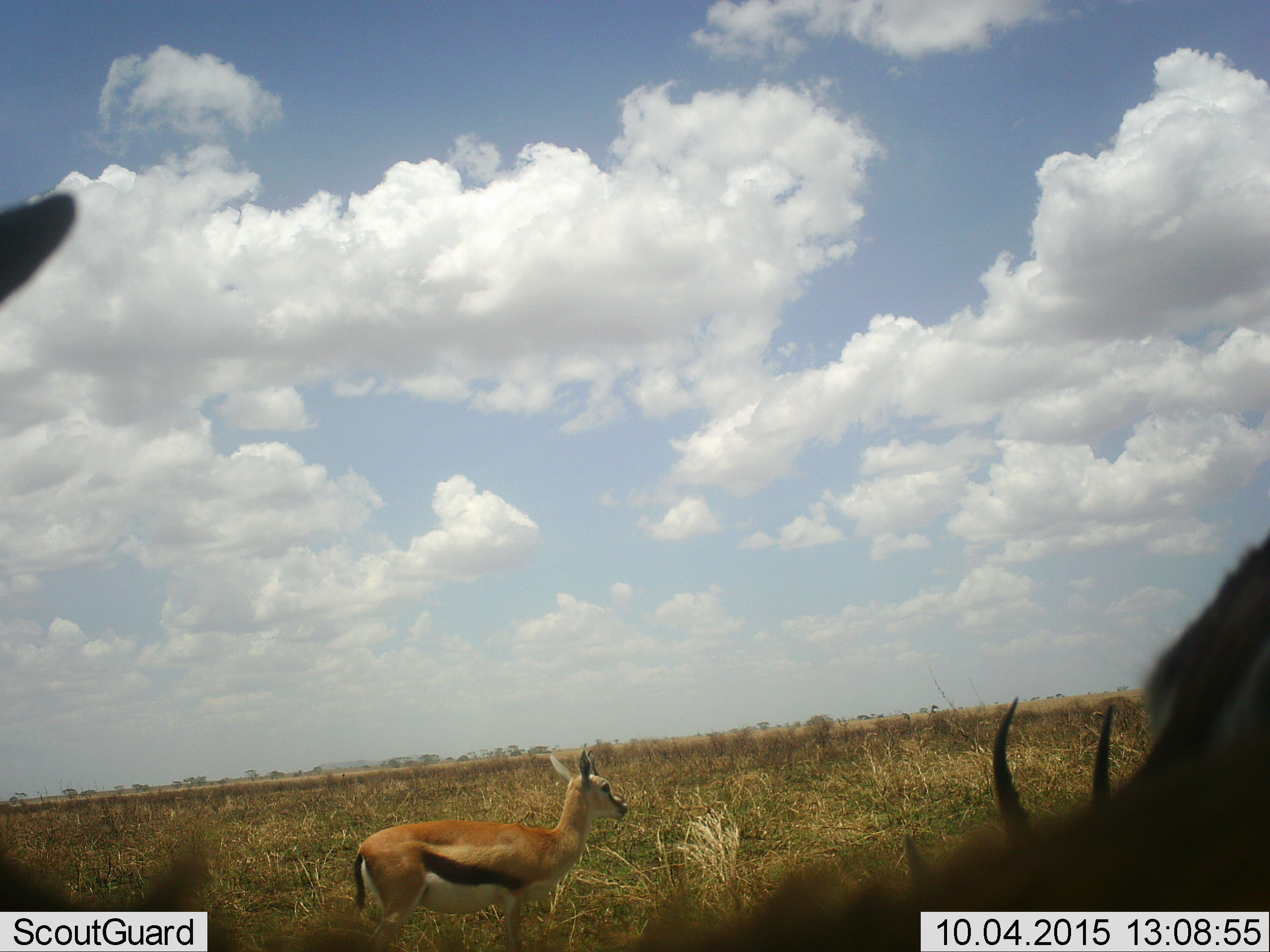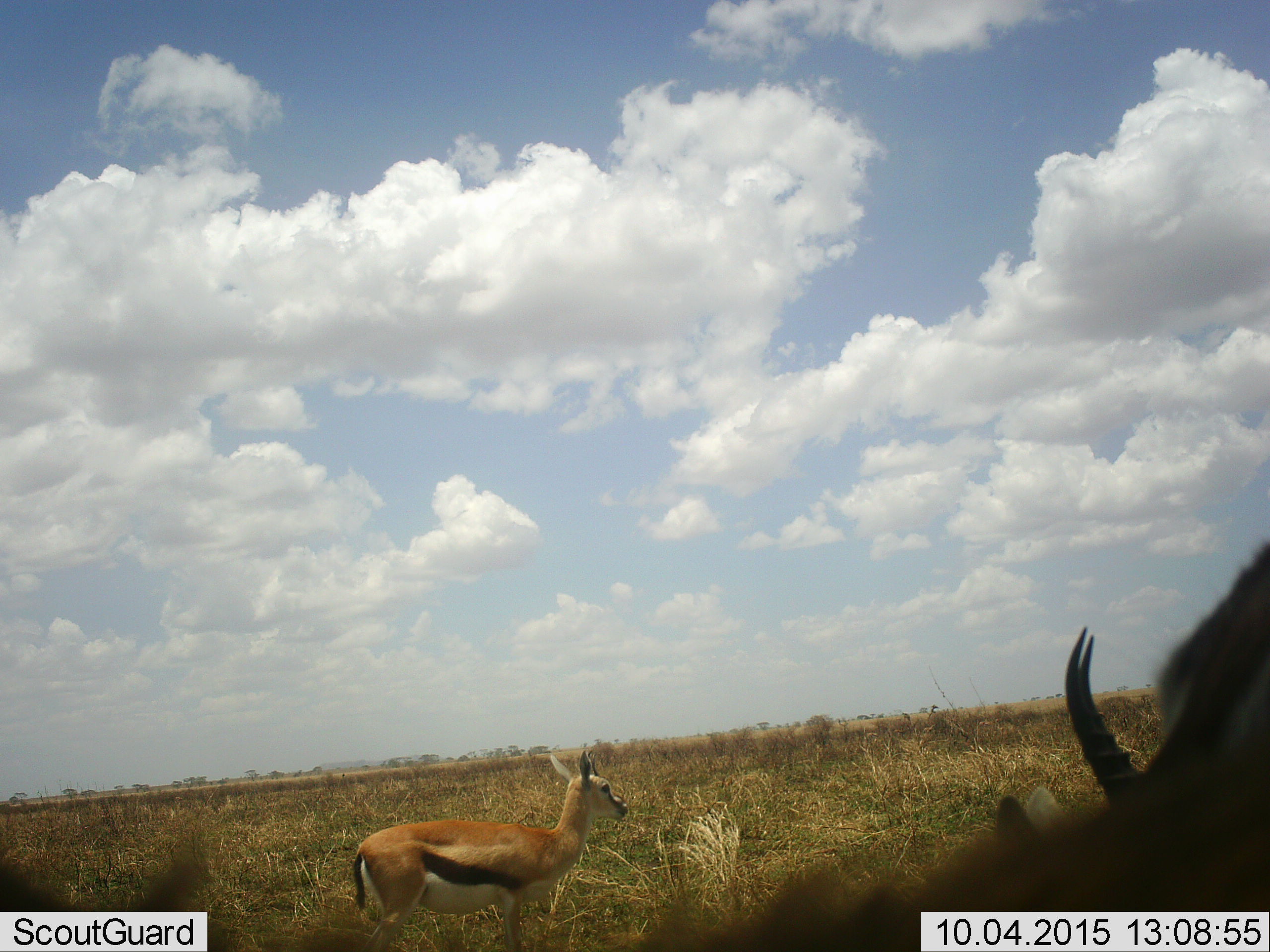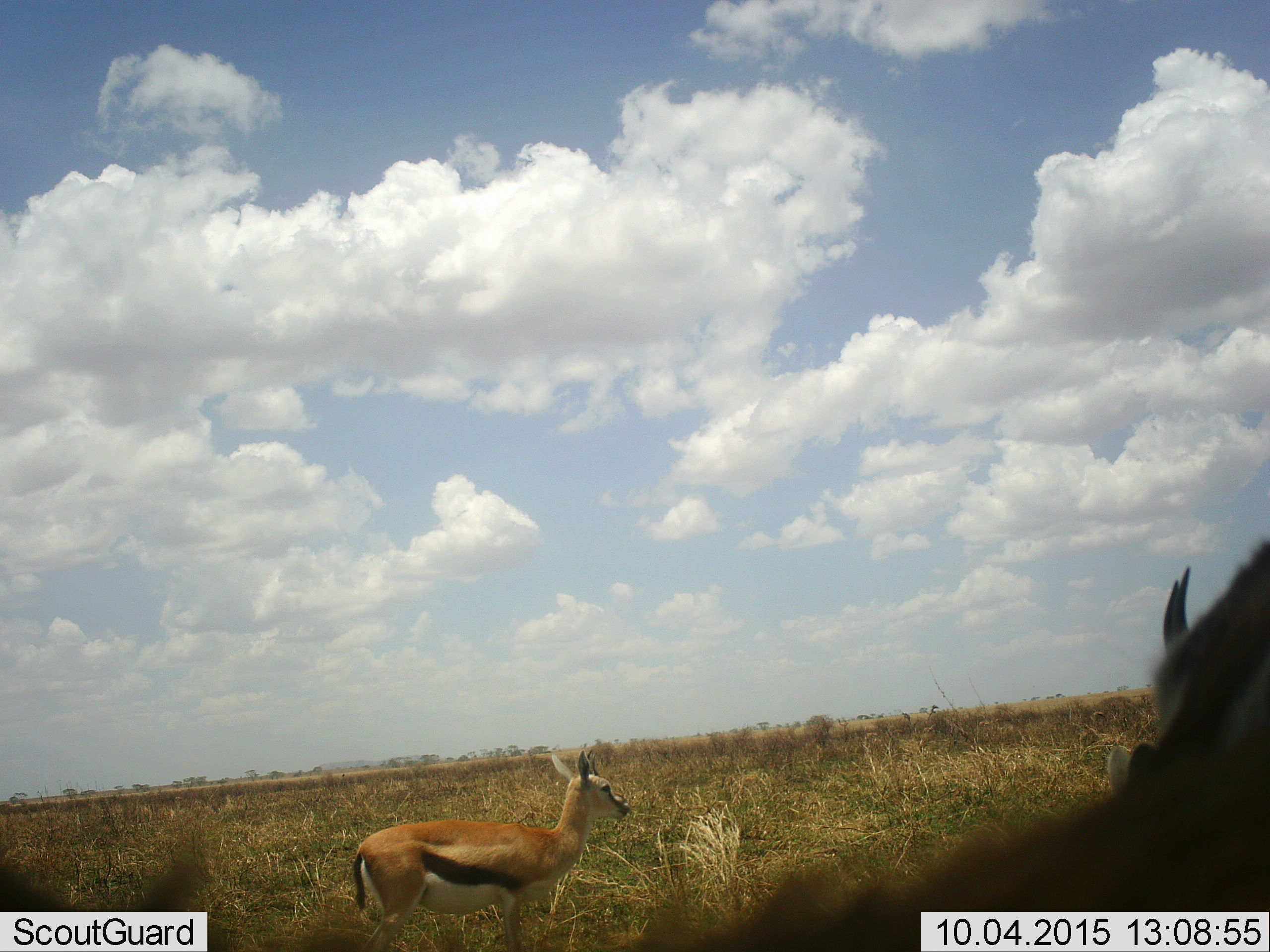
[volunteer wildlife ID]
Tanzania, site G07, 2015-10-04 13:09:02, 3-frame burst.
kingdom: Animalia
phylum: Chordata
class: Mammalia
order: Artiodactyla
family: Bovidae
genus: Eudorcas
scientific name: Eudorcas thomsonii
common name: thomson's gazelle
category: gazellethomsons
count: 3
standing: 100%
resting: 0%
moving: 0%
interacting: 0%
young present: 22%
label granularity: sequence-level